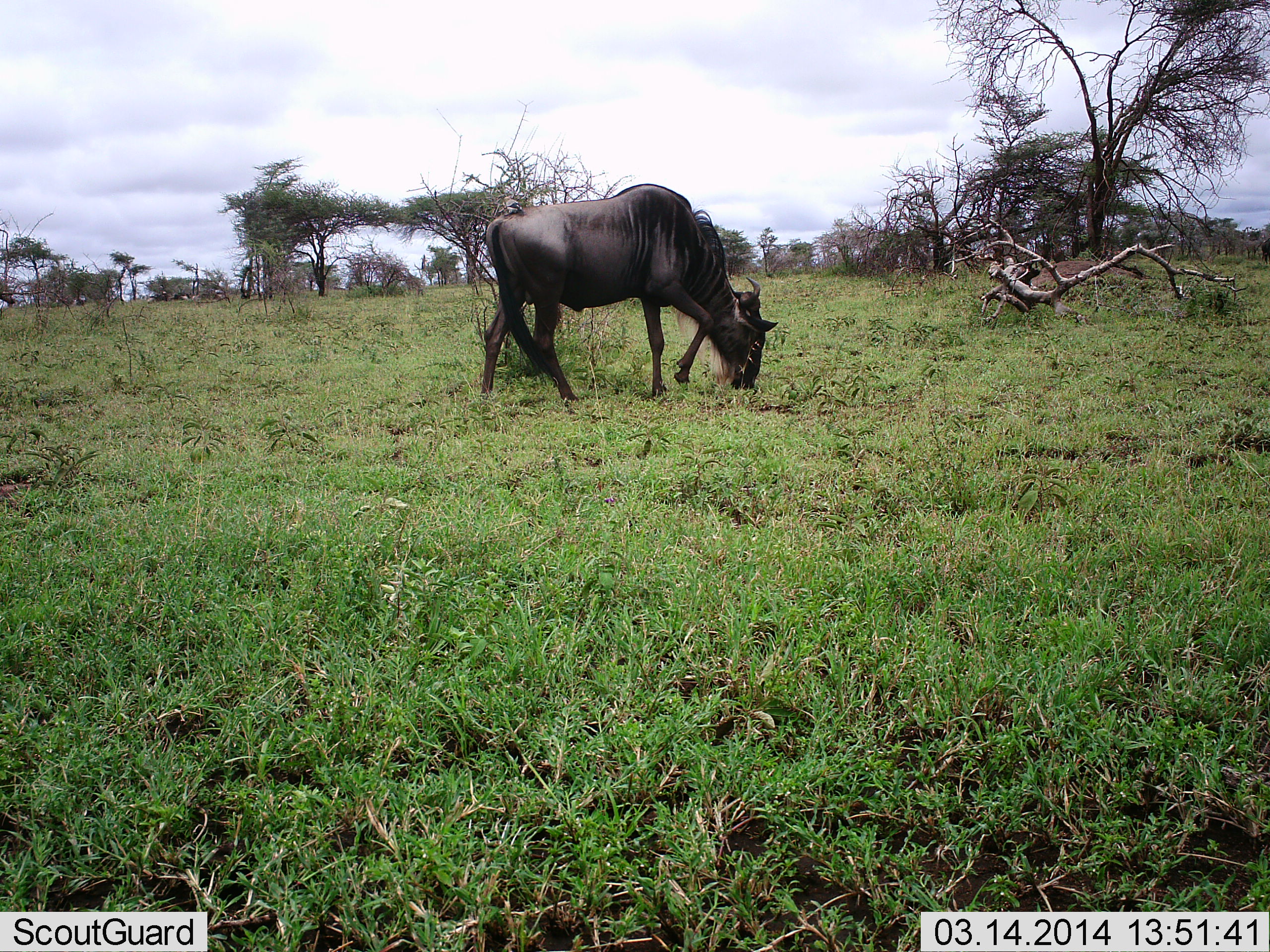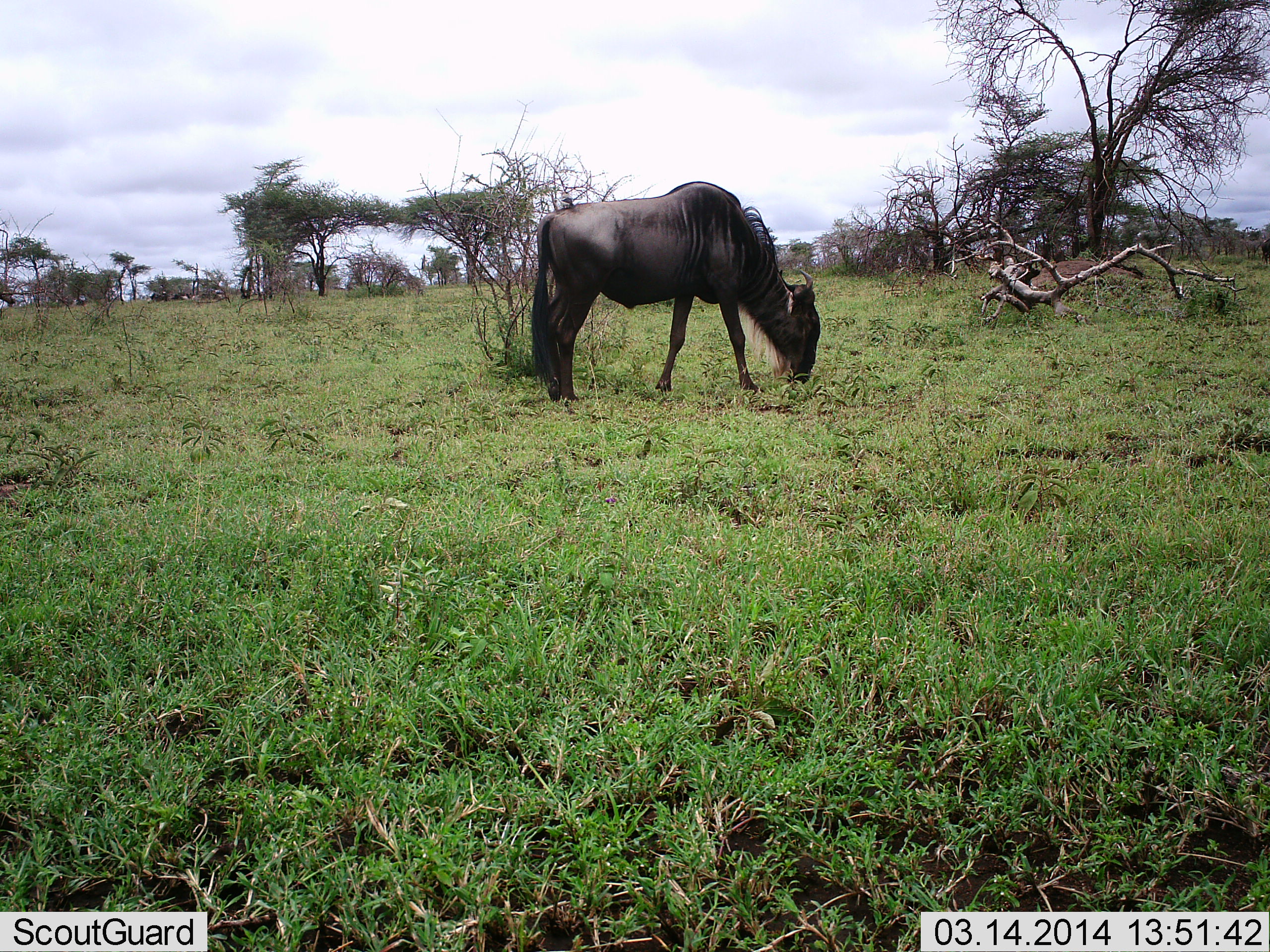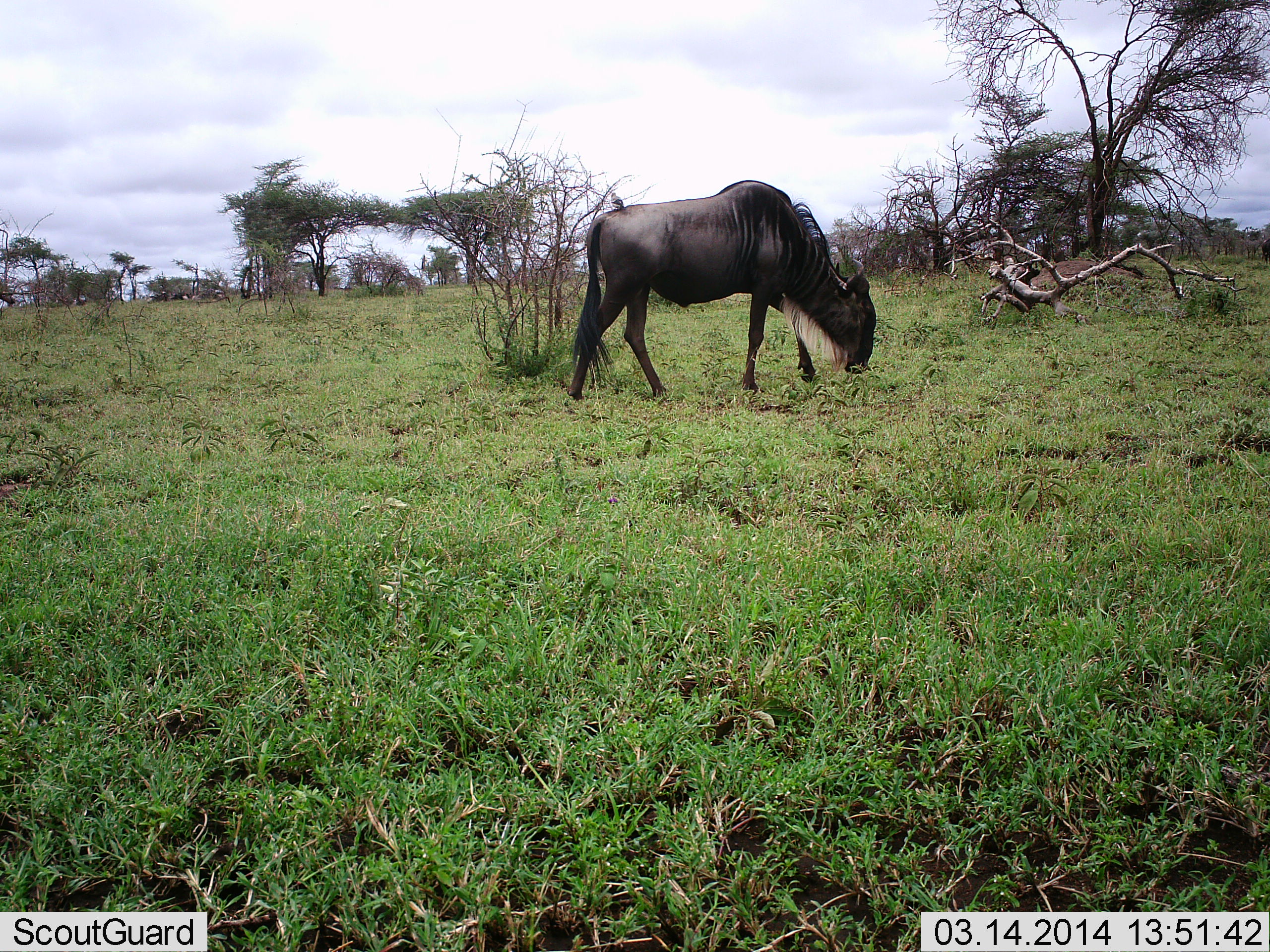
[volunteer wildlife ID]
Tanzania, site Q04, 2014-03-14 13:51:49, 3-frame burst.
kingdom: Animalia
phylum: Chordata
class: Mammalia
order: Artiodactyla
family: Bovidae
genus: Connochaetes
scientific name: Connochaetes taurinus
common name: blue wildebeest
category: wildebeest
Wildebeest (blue wildebeest) (Connochaetes taurinus), count 1. Behavior (volunteer vote fractions): standing 20%, resting 0%, moving 10%, interacting 0%. Young present (vote fraction): 0%. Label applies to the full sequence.